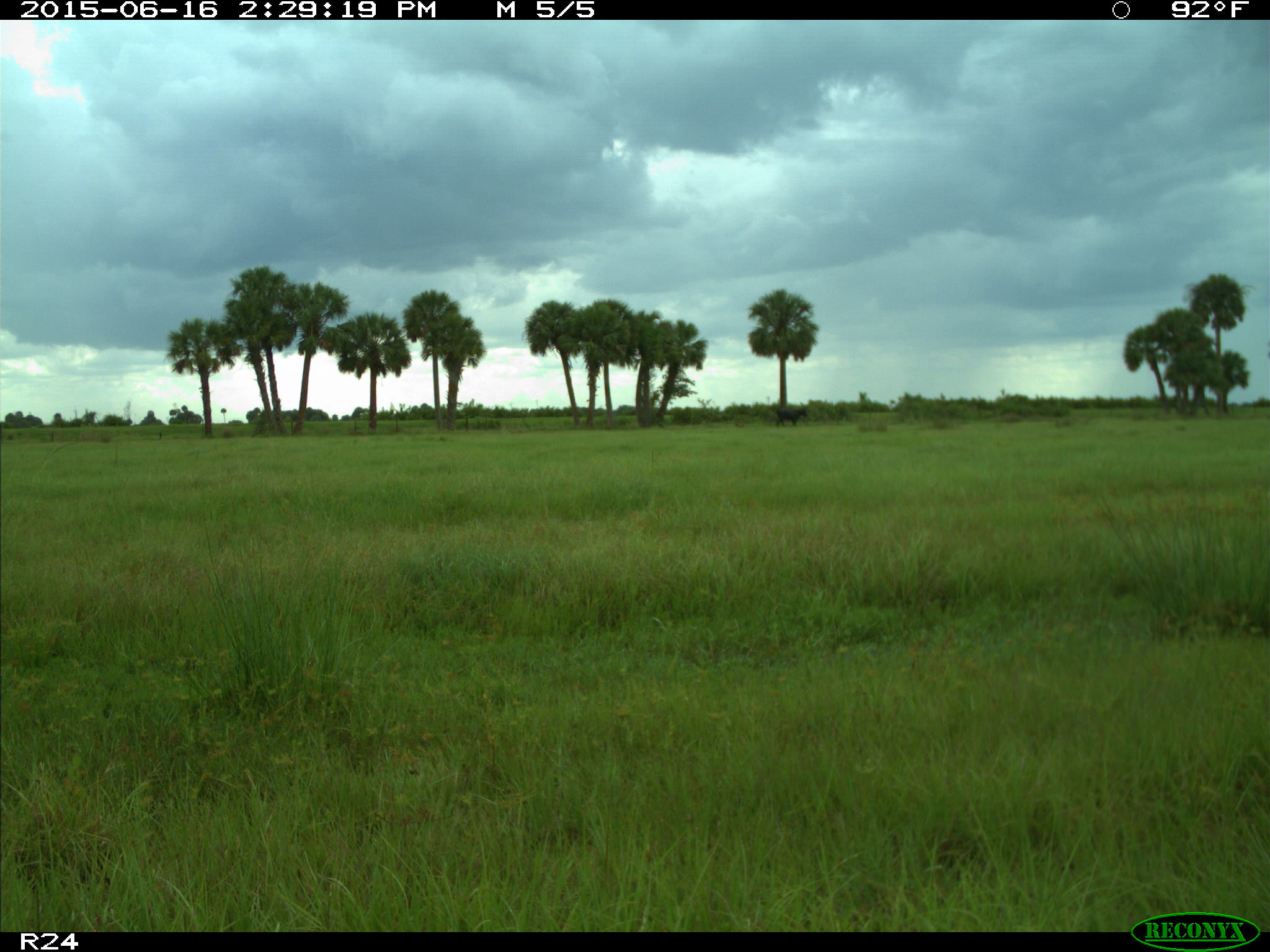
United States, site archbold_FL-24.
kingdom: Animalia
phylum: Chordata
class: Mammalia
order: Artiodactyla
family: Bovidae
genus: Bos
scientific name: Bos taurus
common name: domestic cow